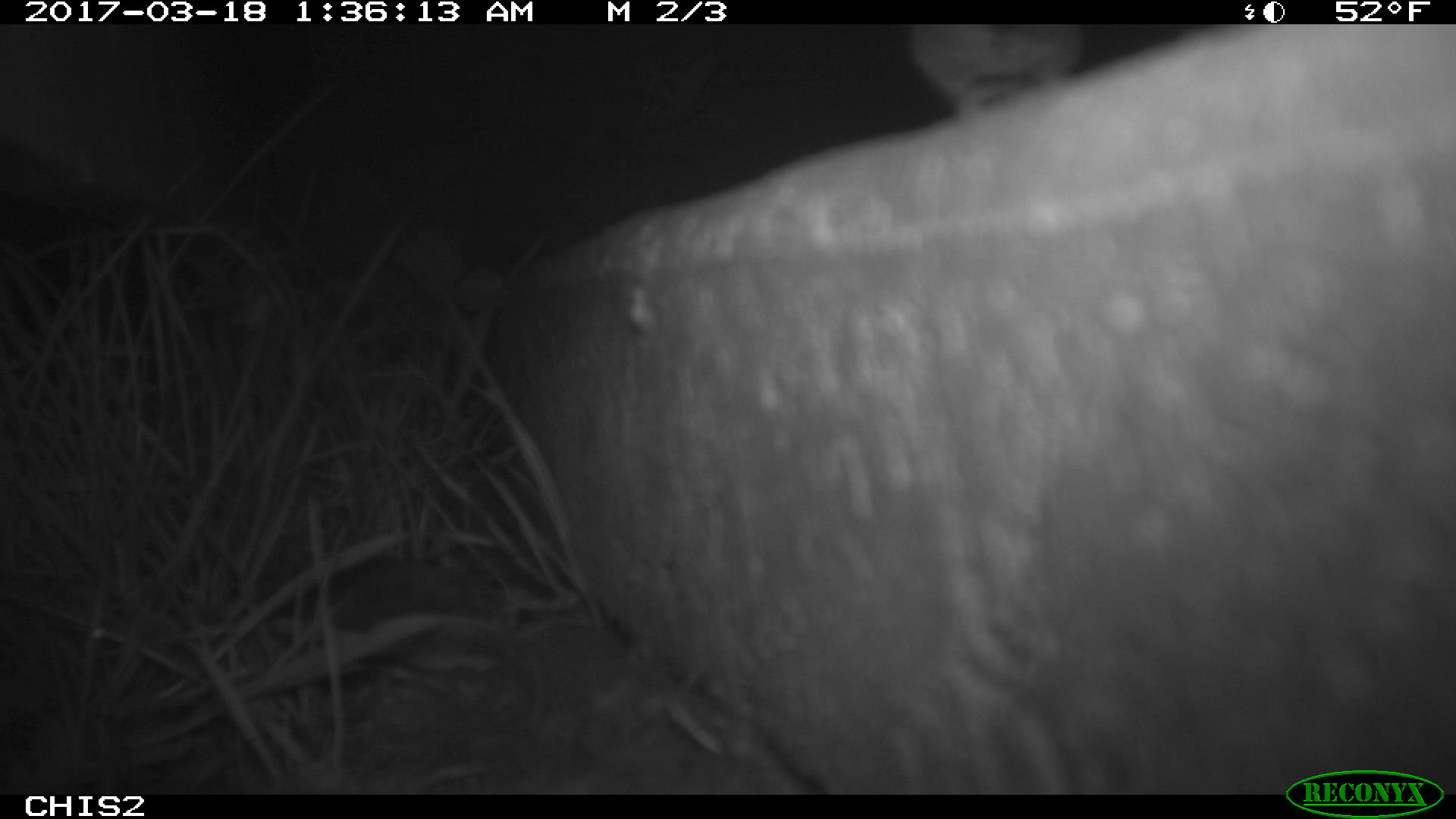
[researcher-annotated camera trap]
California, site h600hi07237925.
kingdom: Animalia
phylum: Chordata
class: Mammalia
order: Rodentia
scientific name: Rodentia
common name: rodent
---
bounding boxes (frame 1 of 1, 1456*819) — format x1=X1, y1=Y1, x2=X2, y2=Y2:
rodent: x1=905, y1=23, x2=1084, y2=118